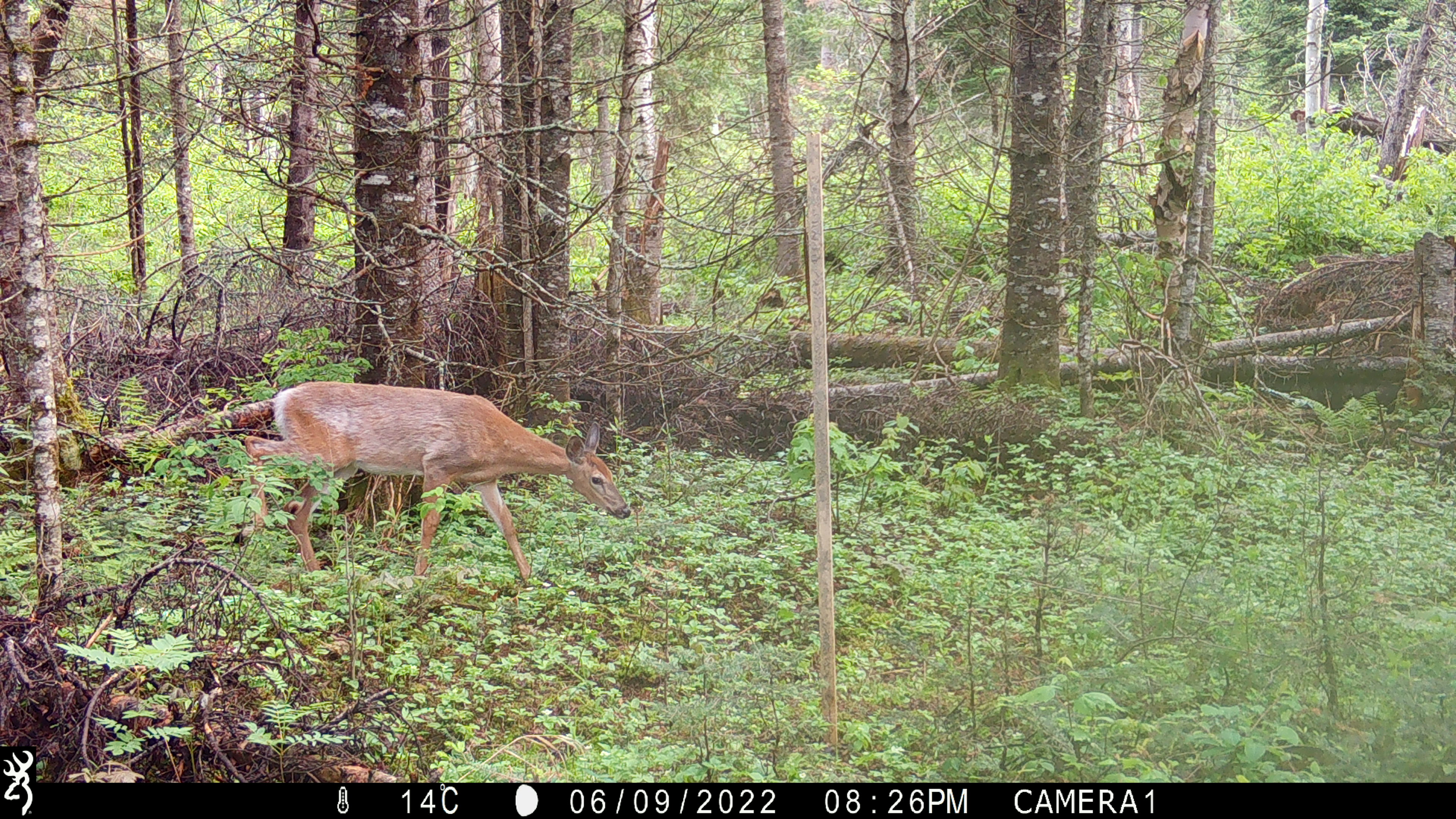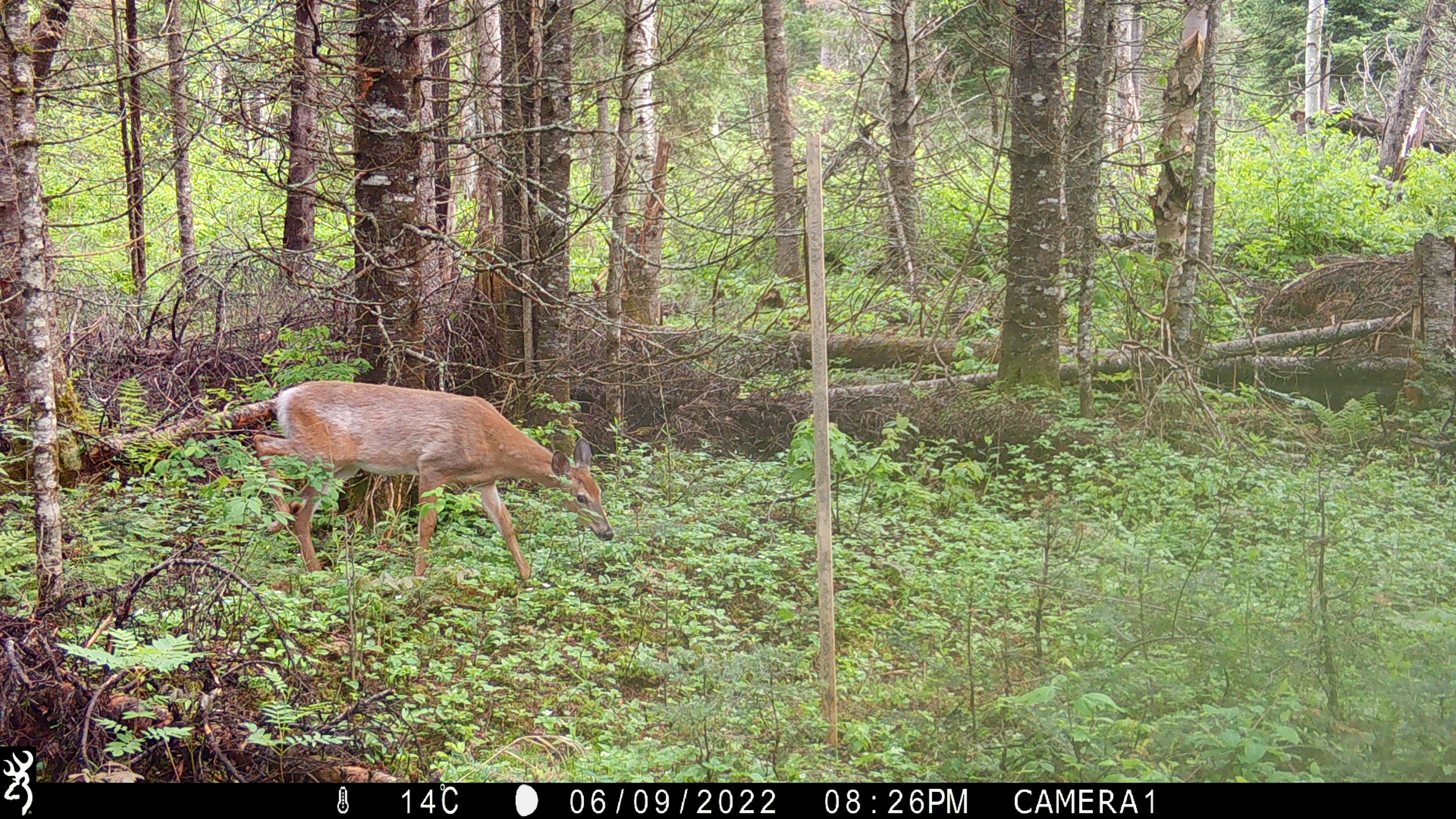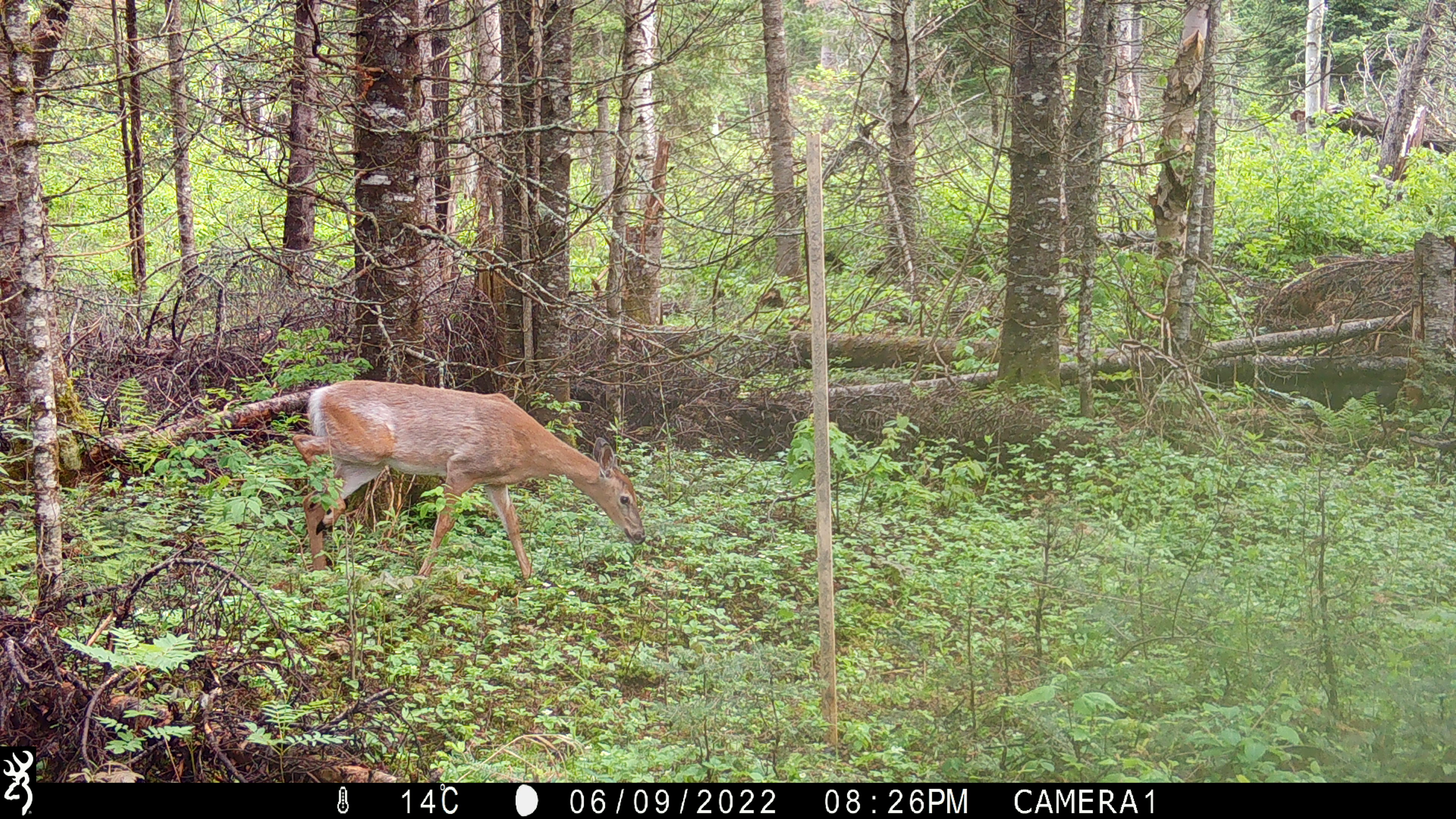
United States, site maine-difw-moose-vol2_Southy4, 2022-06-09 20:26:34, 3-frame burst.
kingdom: Animalia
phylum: Chordata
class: Mammalia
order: Artiodactyla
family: Cervidae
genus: Odocoileus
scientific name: Odocoileus virginianus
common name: white-tailed deer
White-tailed deer (Odocoileus virginianus).